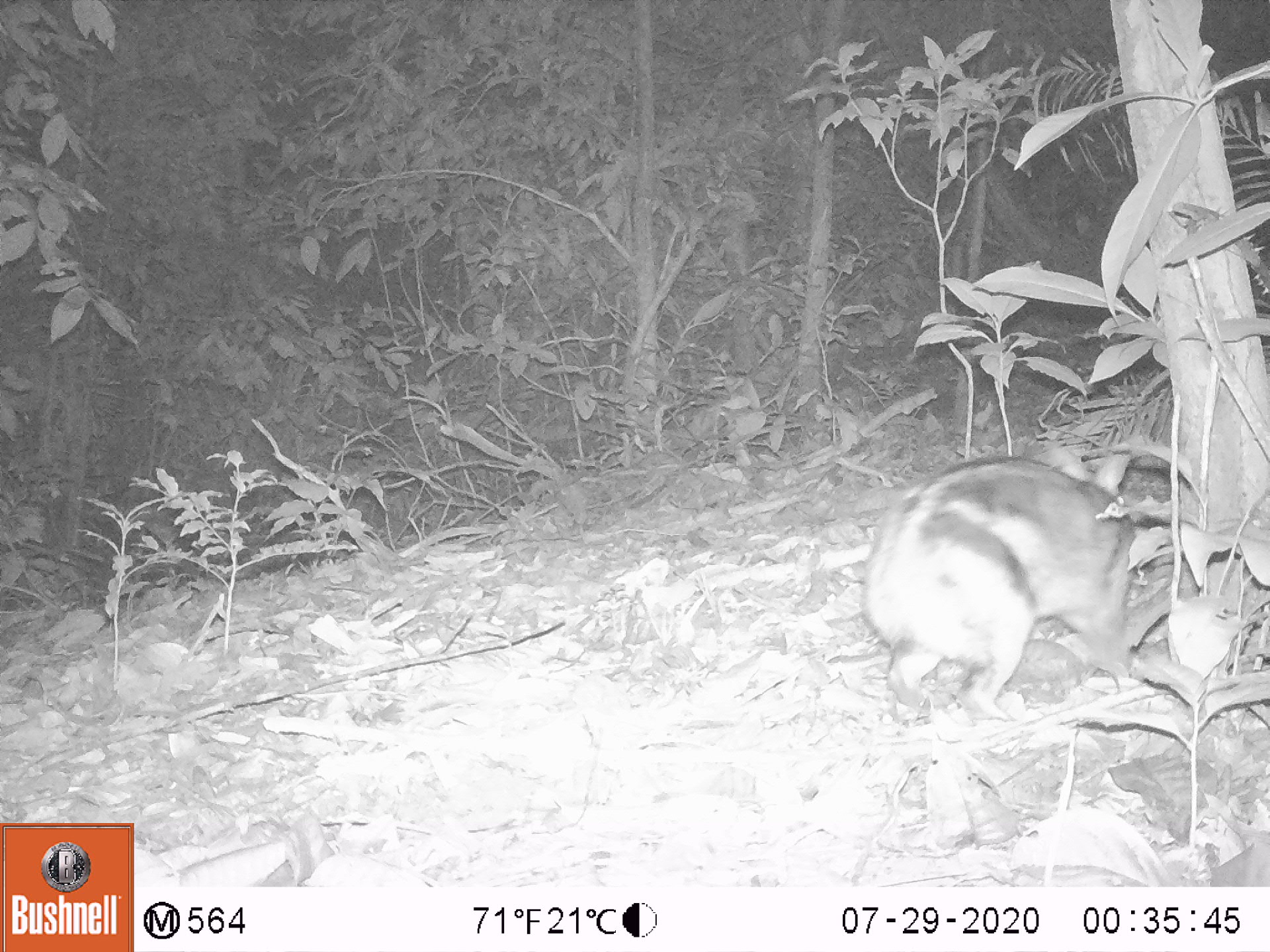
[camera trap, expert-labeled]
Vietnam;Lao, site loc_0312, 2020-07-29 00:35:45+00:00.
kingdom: Animalia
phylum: Chordata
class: Mammalia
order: Lagomorpha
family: Leporidae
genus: Nesolagus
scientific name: Nesolagus timminsi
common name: annamite striped rabbit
Annamite striped rabbit (Nesolagus timminsi). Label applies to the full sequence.